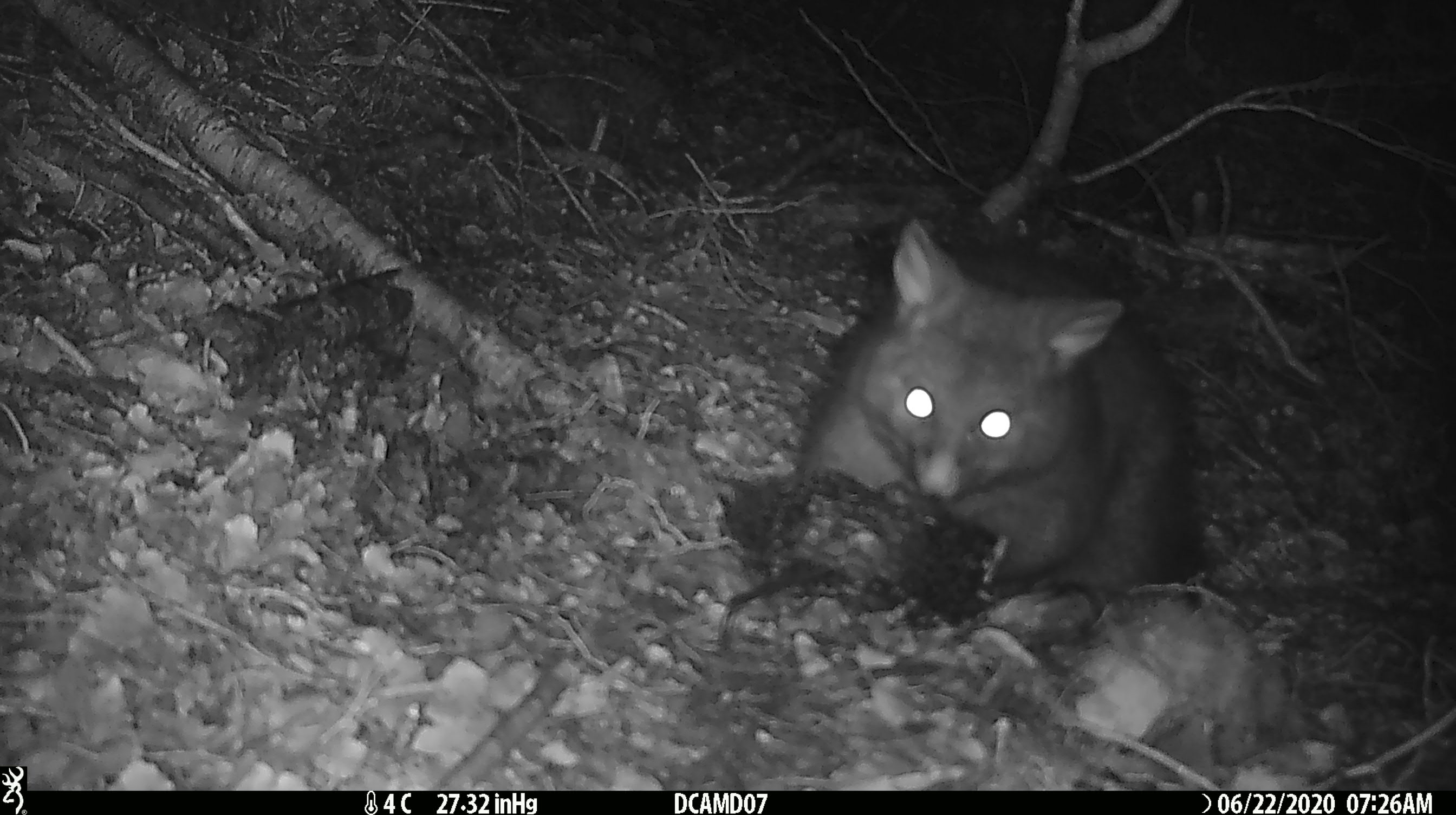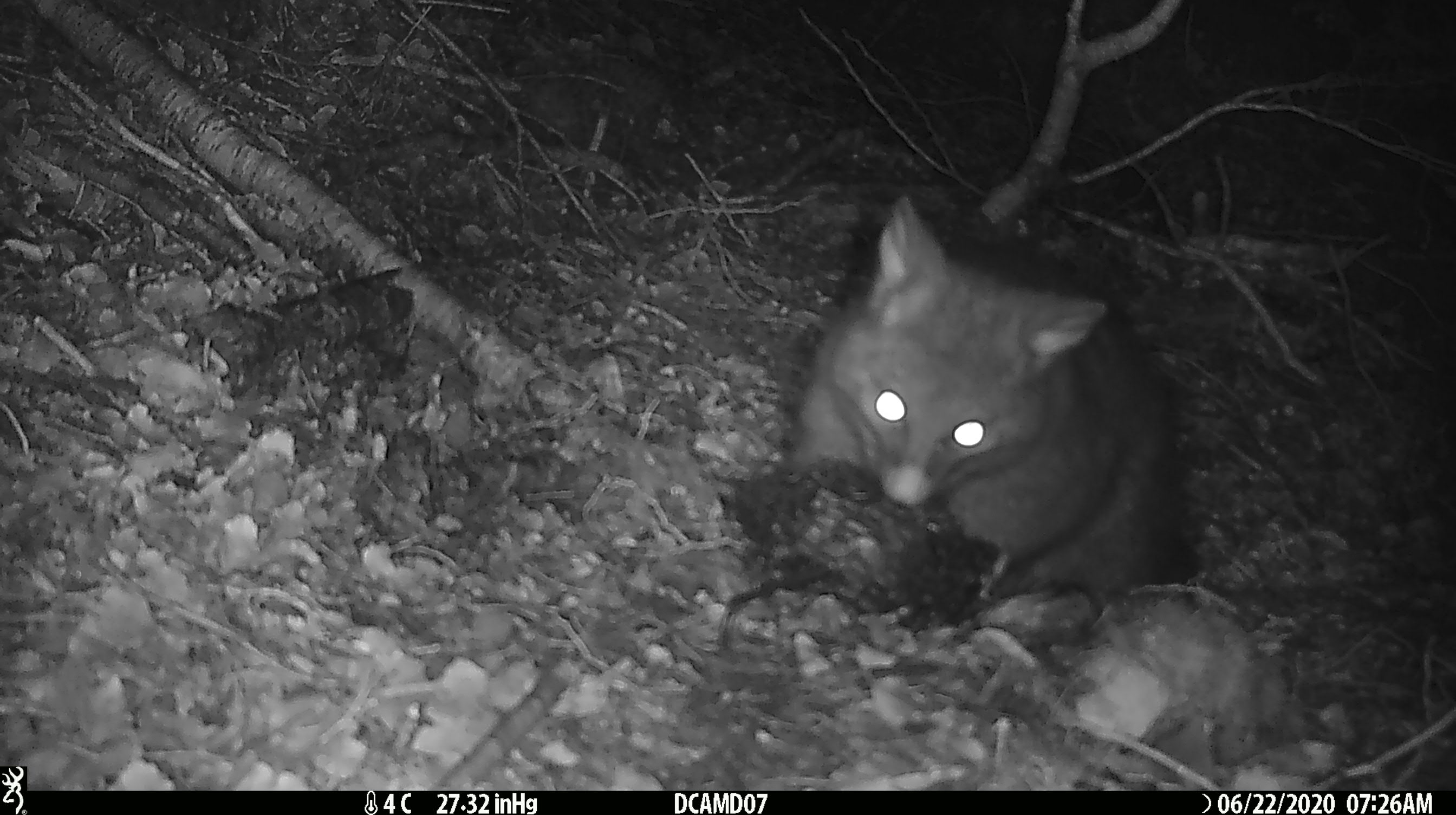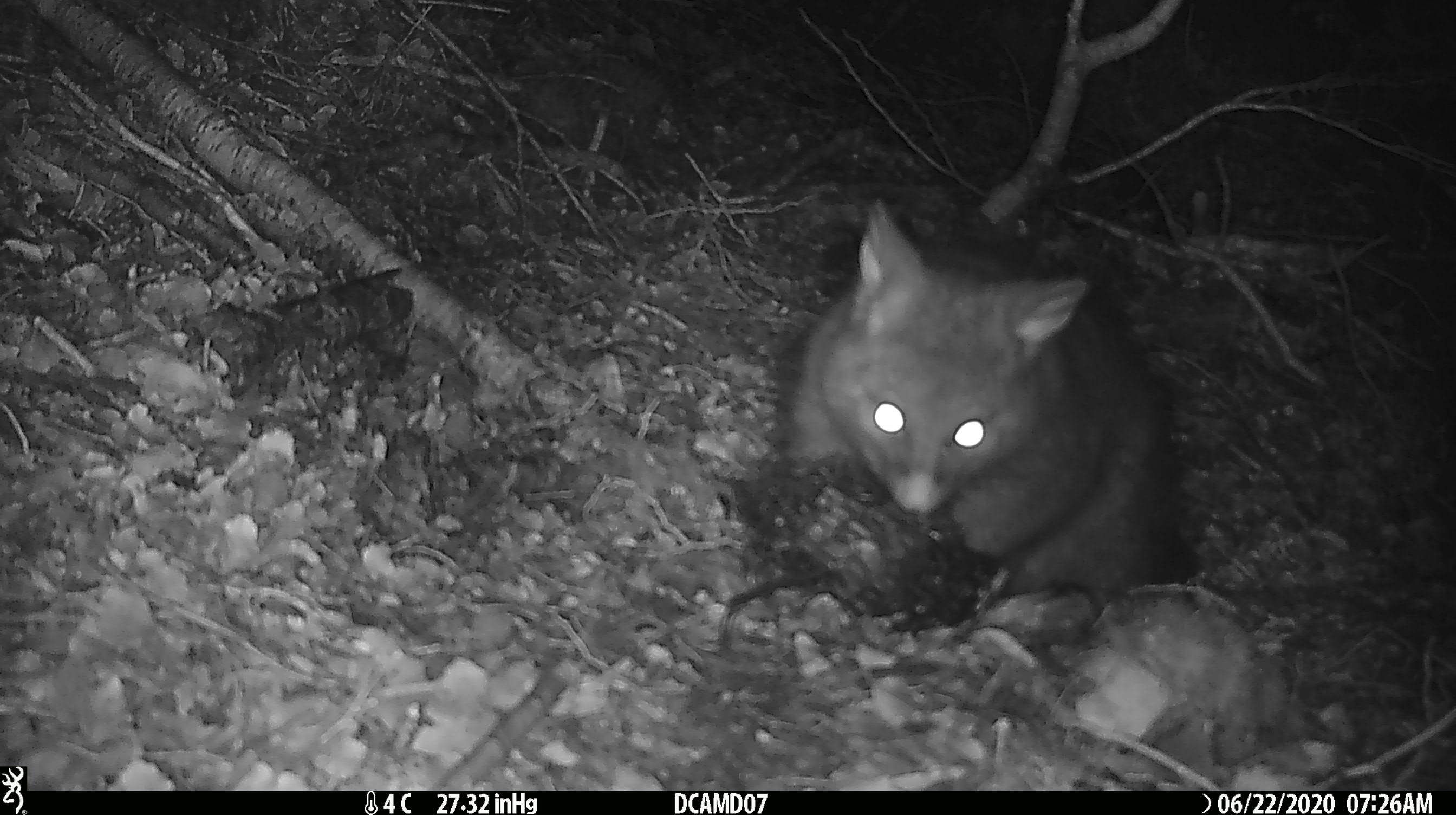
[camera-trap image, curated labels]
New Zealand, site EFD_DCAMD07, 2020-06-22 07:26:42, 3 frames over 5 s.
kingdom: Animalia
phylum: Chordata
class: Mammalia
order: Diprotodontia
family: Phalangeridae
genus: Trichosurus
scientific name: Trichosurus vulpecula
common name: common brushtail possum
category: possum